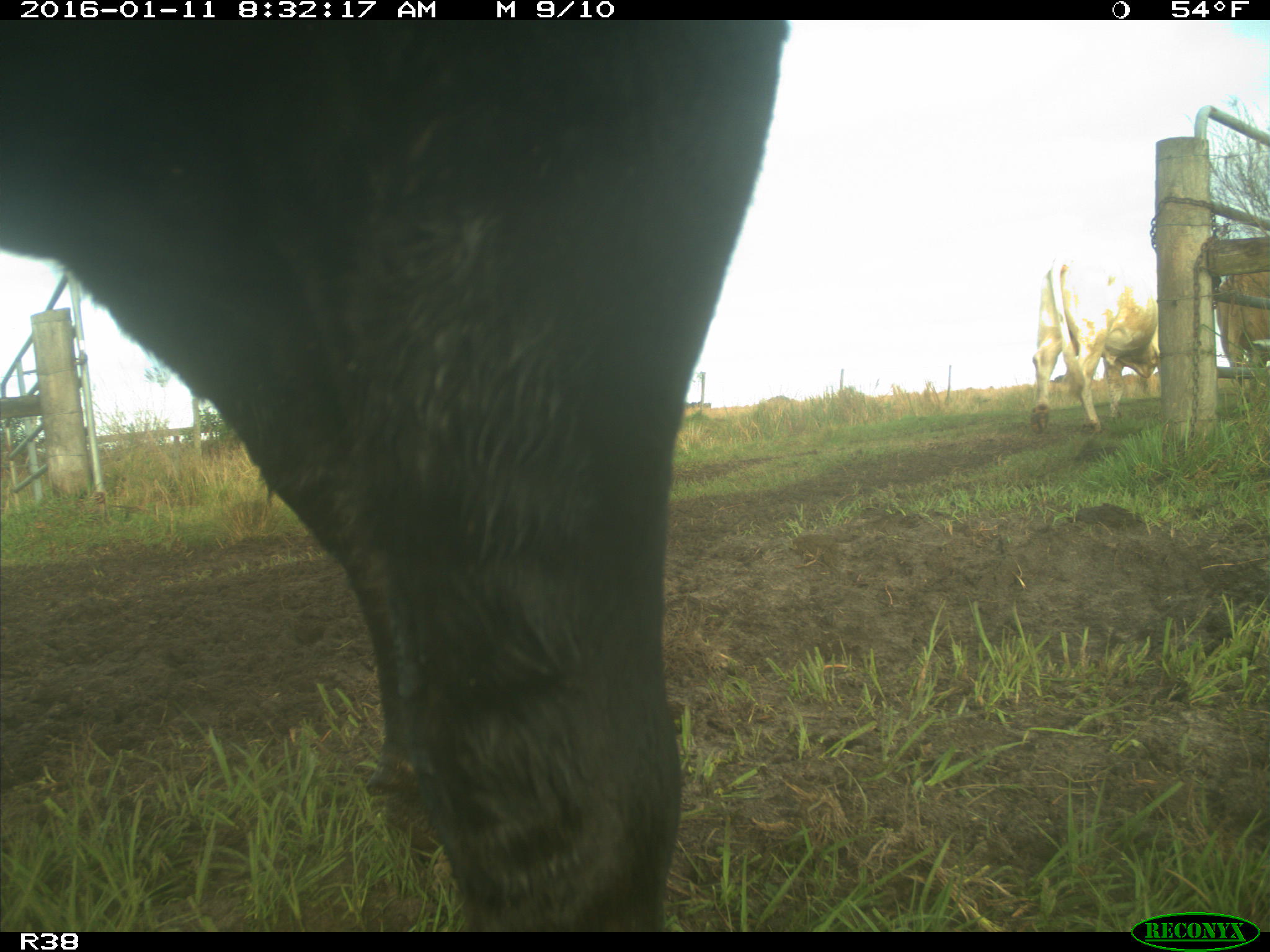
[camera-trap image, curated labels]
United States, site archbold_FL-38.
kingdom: Animalia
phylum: Chordata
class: Mammalia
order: Artiodactyla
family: Bovidae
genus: Bos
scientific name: Bos taurus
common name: domestic cow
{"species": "Bos taurus (domestic cow)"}